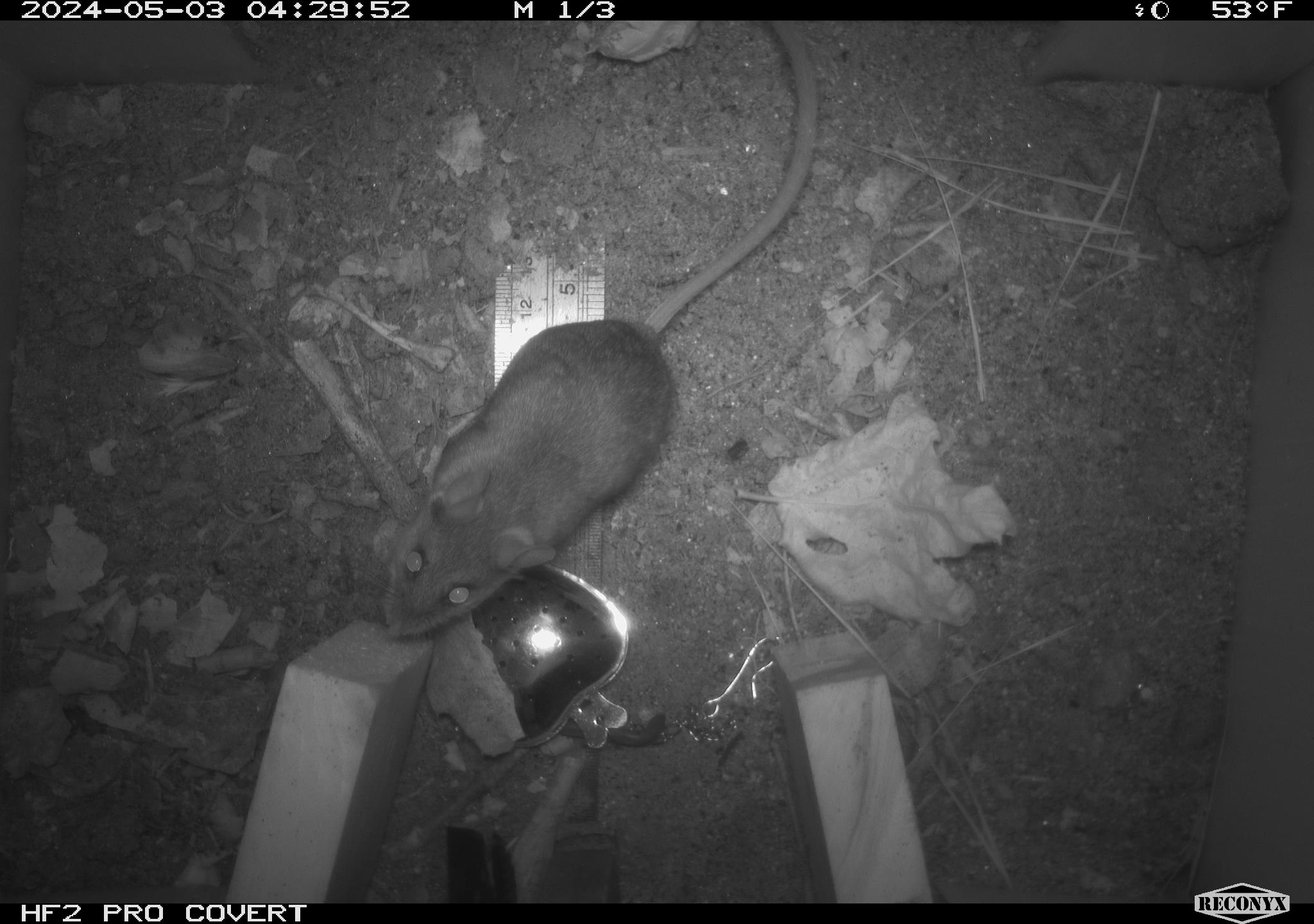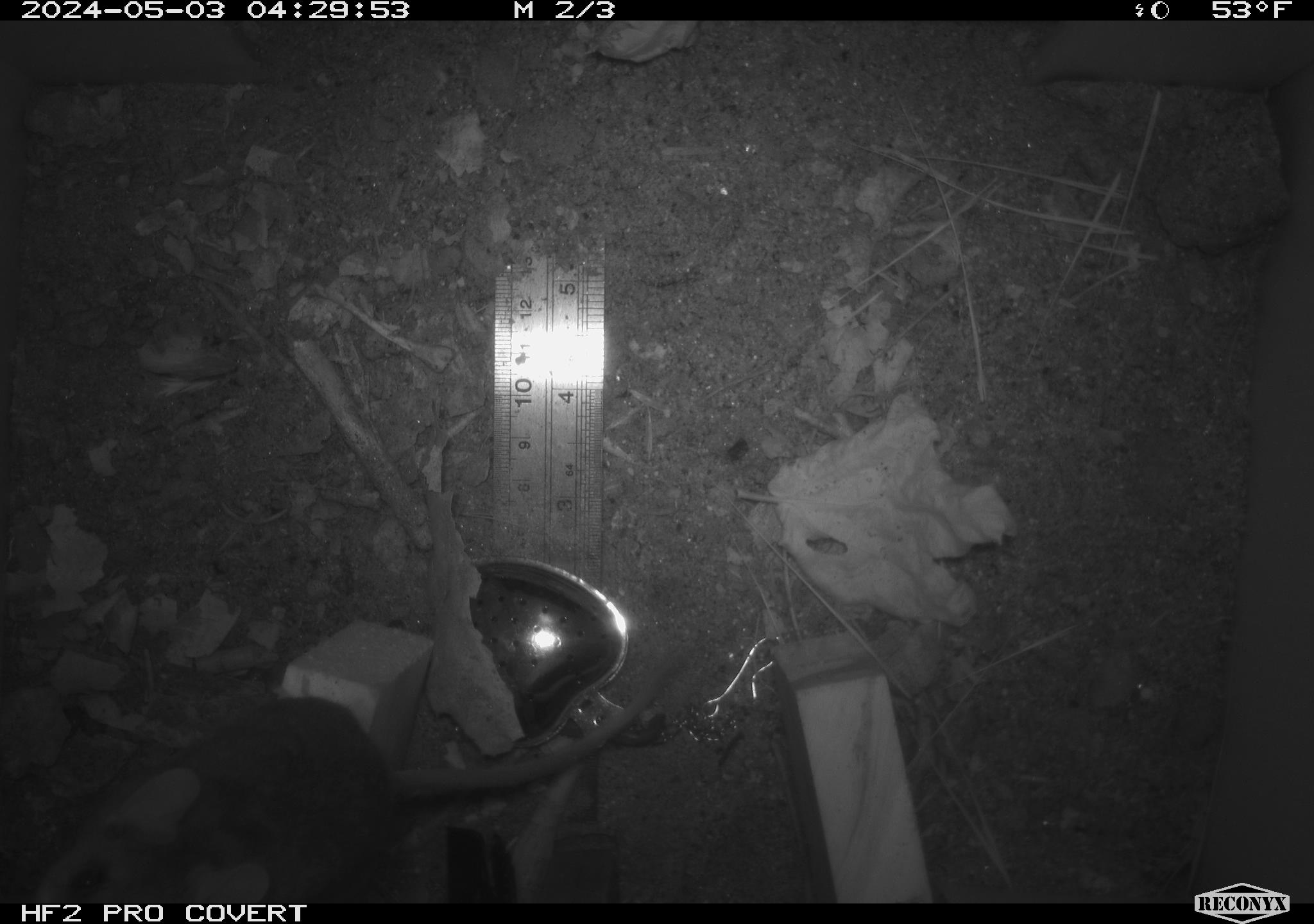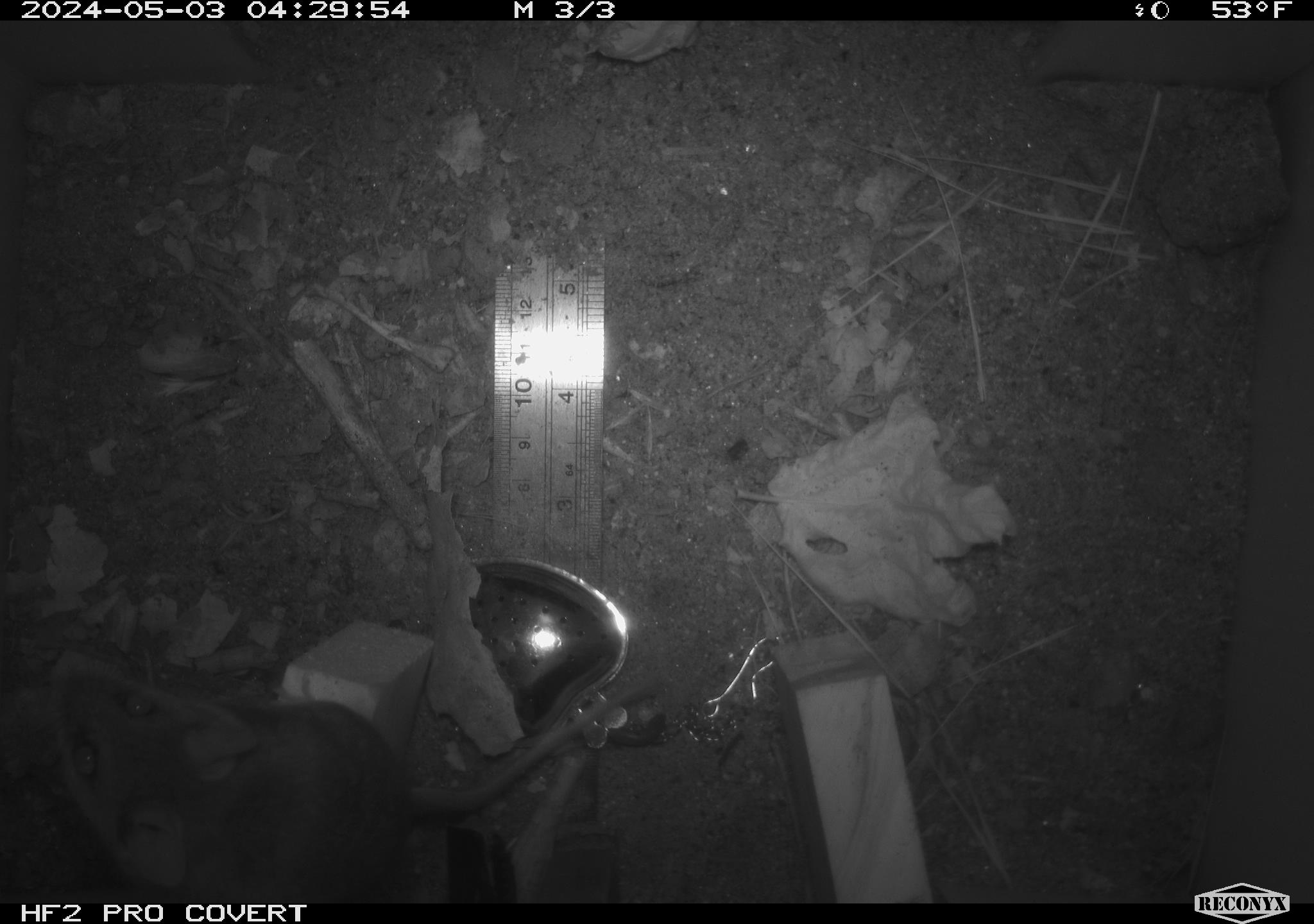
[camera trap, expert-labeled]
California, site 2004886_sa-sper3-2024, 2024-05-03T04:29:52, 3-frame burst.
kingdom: Animalia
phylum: Chordata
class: Mammalia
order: Rodentia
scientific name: Rodentia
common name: mouse species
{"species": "mouse species (Rodentia)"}